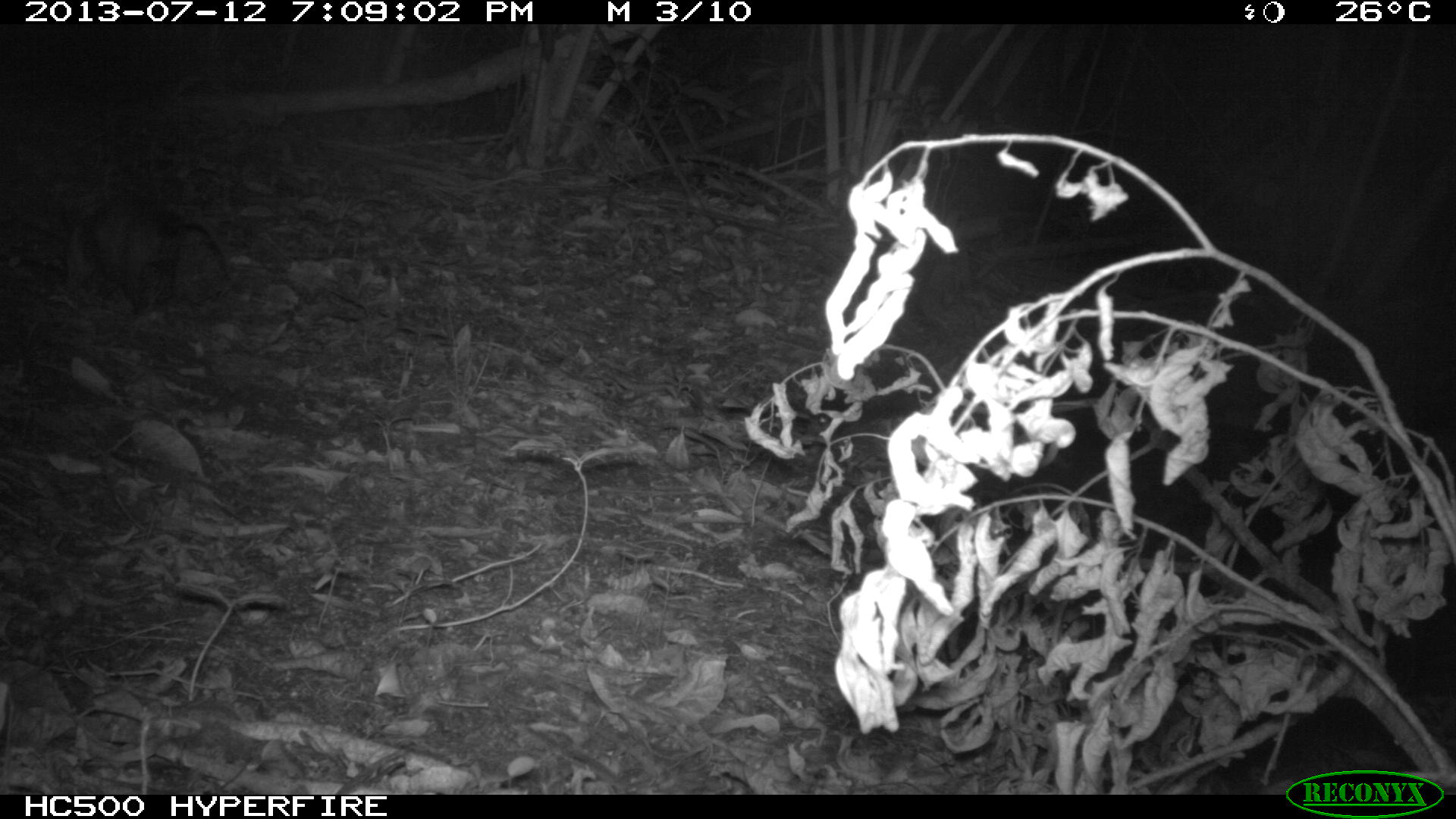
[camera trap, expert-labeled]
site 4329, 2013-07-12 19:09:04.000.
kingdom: Animalia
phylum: Chordata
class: Mammalia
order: Didelphimorphia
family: Didelphidae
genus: Didelphis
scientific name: Didelphis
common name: american opossums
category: didelphis sp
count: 1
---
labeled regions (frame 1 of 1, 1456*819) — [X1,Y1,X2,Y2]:
didelphis sp: [63,188,232,321]